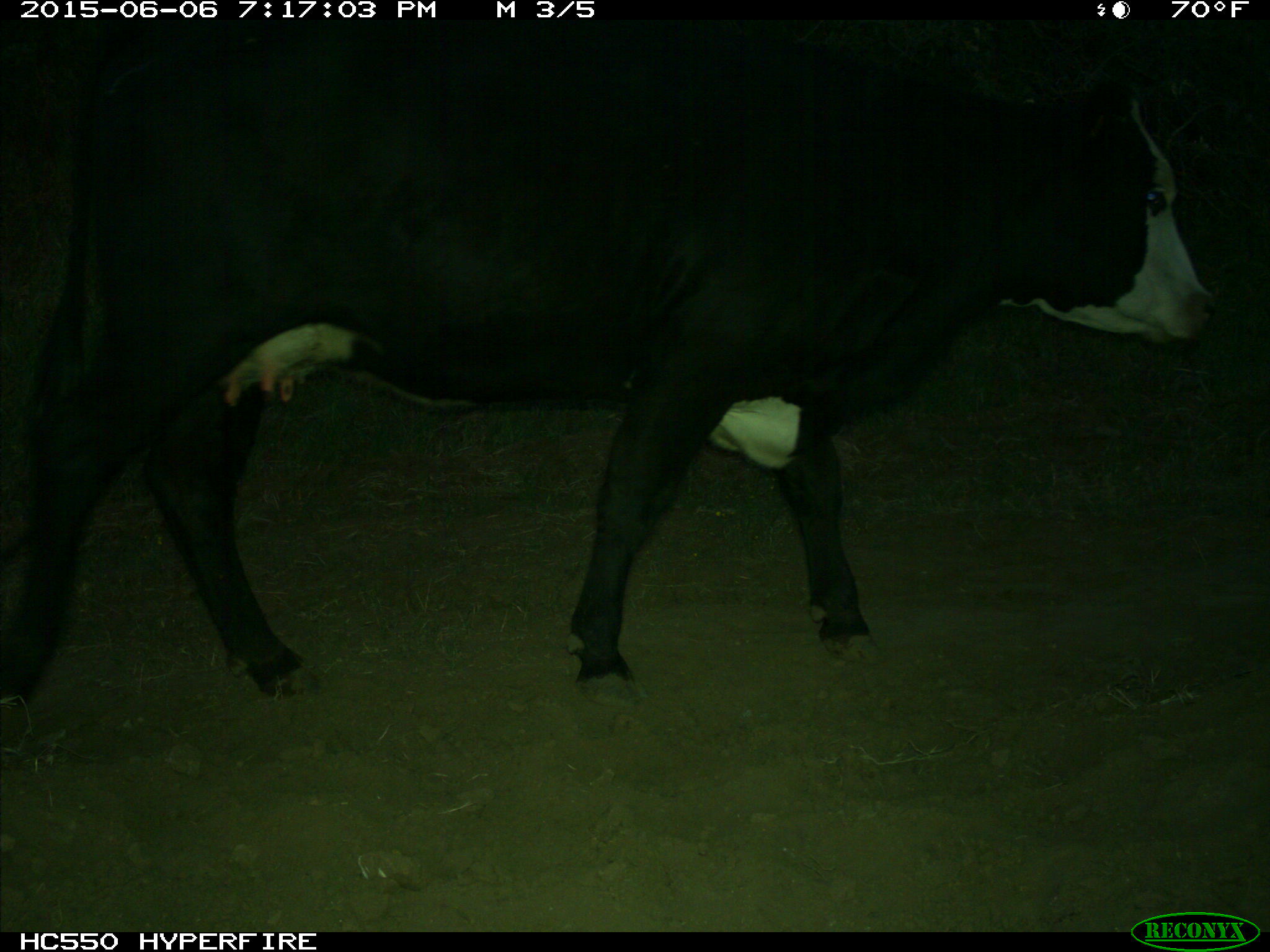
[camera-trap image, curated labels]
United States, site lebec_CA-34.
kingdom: Animalia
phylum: Chordata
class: Mammalia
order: Artiodactyla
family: Bovidae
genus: Bos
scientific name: Bos taurus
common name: domestic cow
Bos taurus (domestic cow).